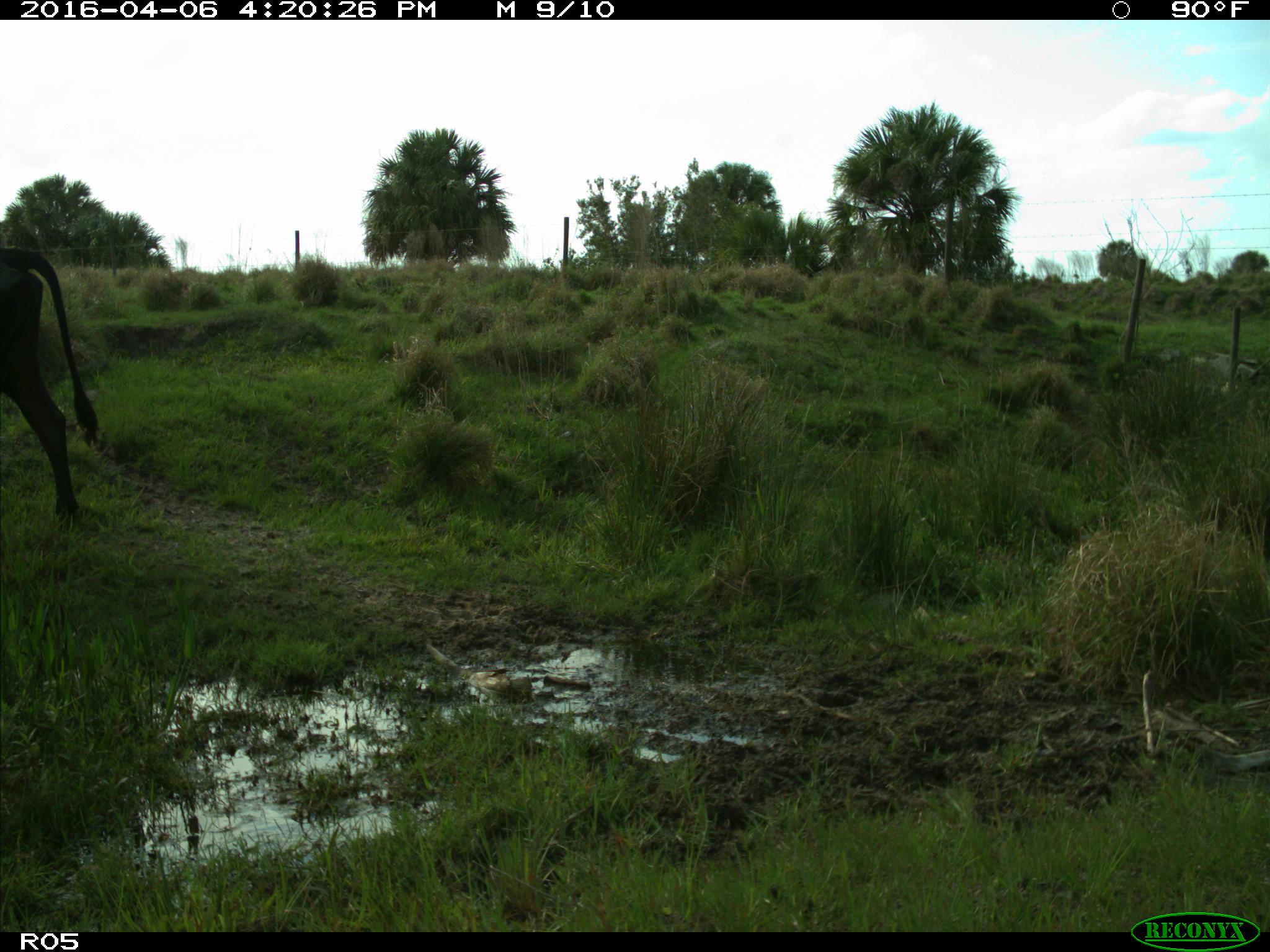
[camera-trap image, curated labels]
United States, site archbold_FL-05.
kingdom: Animalia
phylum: Chordata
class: Mammalia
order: Artiodactyla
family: Bovidae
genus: Bos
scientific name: Bos taurus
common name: domestic cow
Bos taurus (domestic cow).